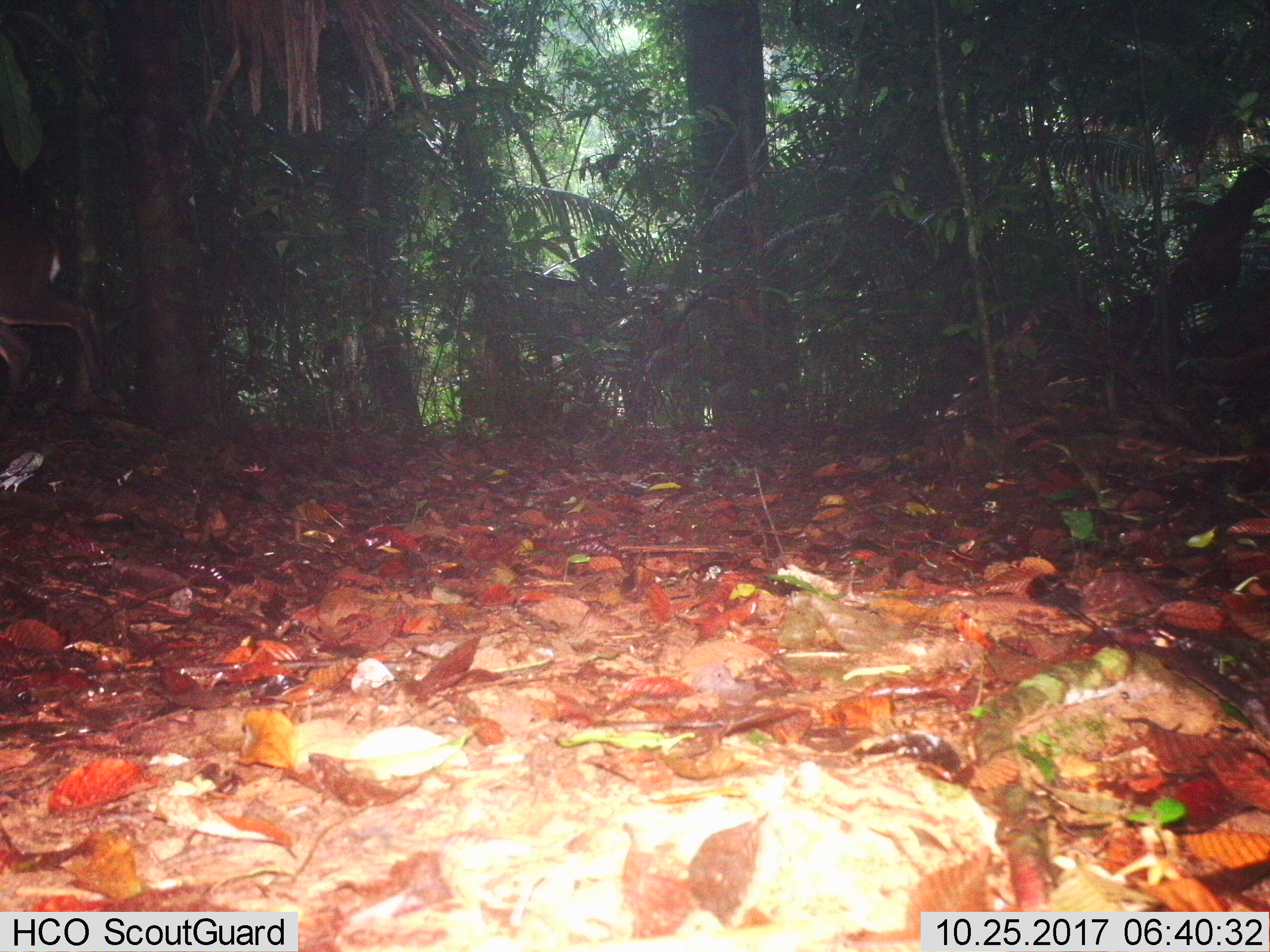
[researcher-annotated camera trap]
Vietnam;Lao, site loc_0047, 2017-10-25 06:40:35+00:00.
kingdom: Animalia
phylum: Chordata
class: Mammalia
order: Artiodactyla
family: Cervidae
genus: Muntiacus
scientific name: Muntiacus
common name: muntjacs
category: unidentified muntjac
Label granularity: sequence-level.